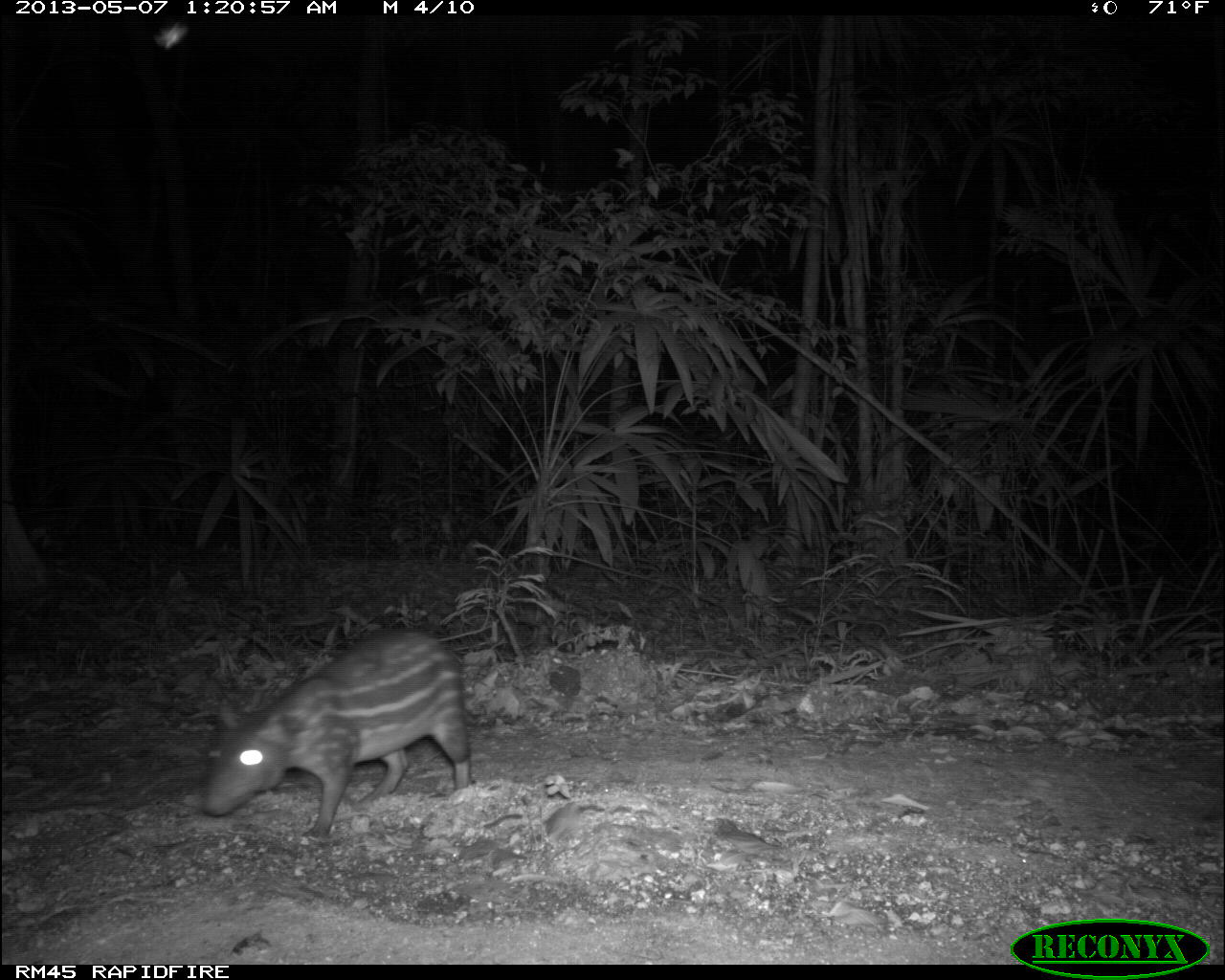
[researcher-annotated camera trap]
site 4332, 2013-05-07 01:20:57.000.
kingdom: Animalia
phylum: Chordata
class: Mammalia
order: Rodentia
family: Cuniculidae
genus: Cuniculus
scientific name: Cuniculus paca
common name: lowland paca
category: agouti paca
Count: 1.